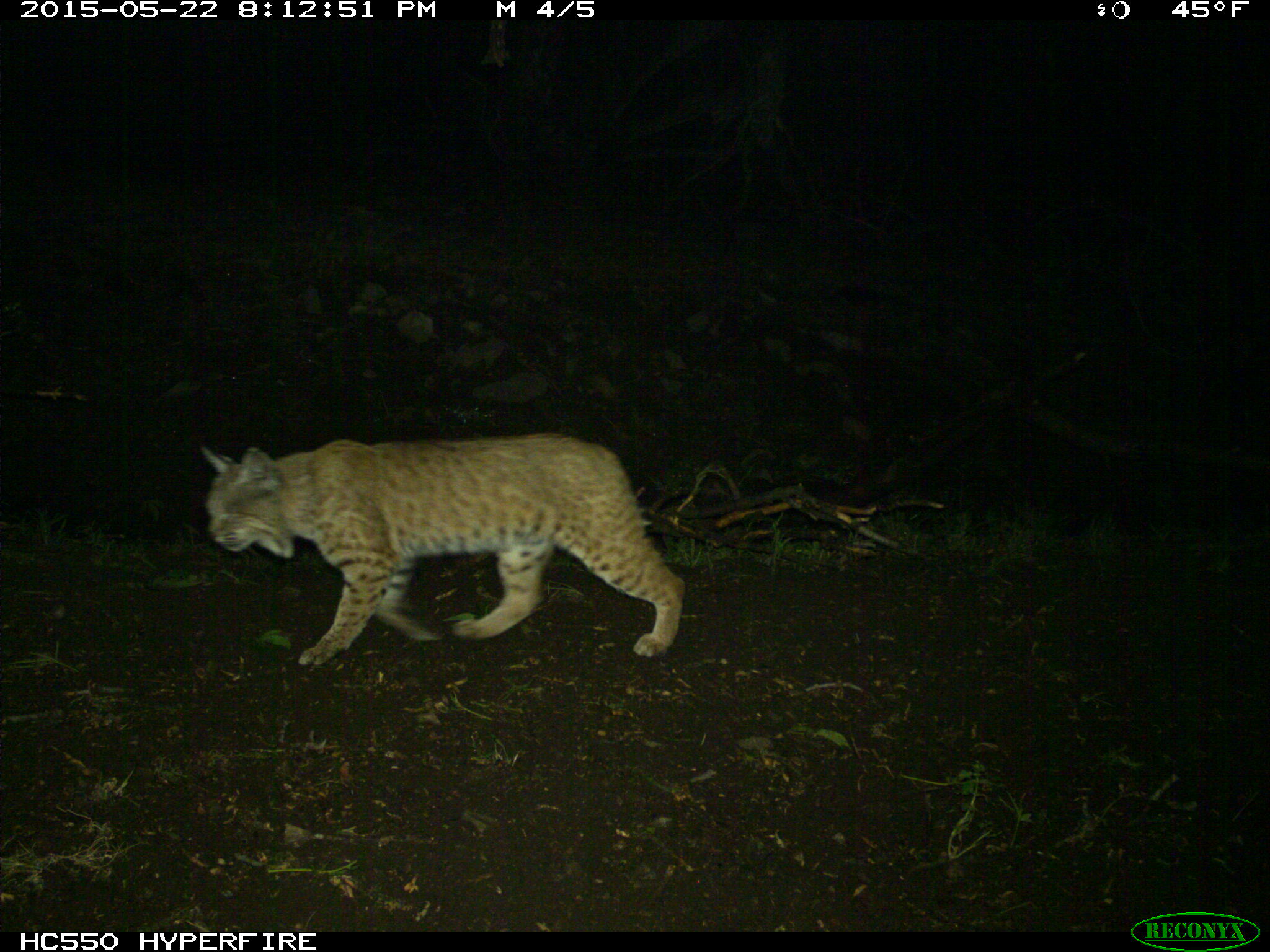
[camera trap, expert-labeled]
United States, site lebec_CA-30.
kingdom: Animalia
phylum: Chordata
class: Mammalia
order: Carnivora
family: Felidae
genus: Lynx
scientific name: Lynx rufus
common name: bobcat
Lynx rufus (bobcat).